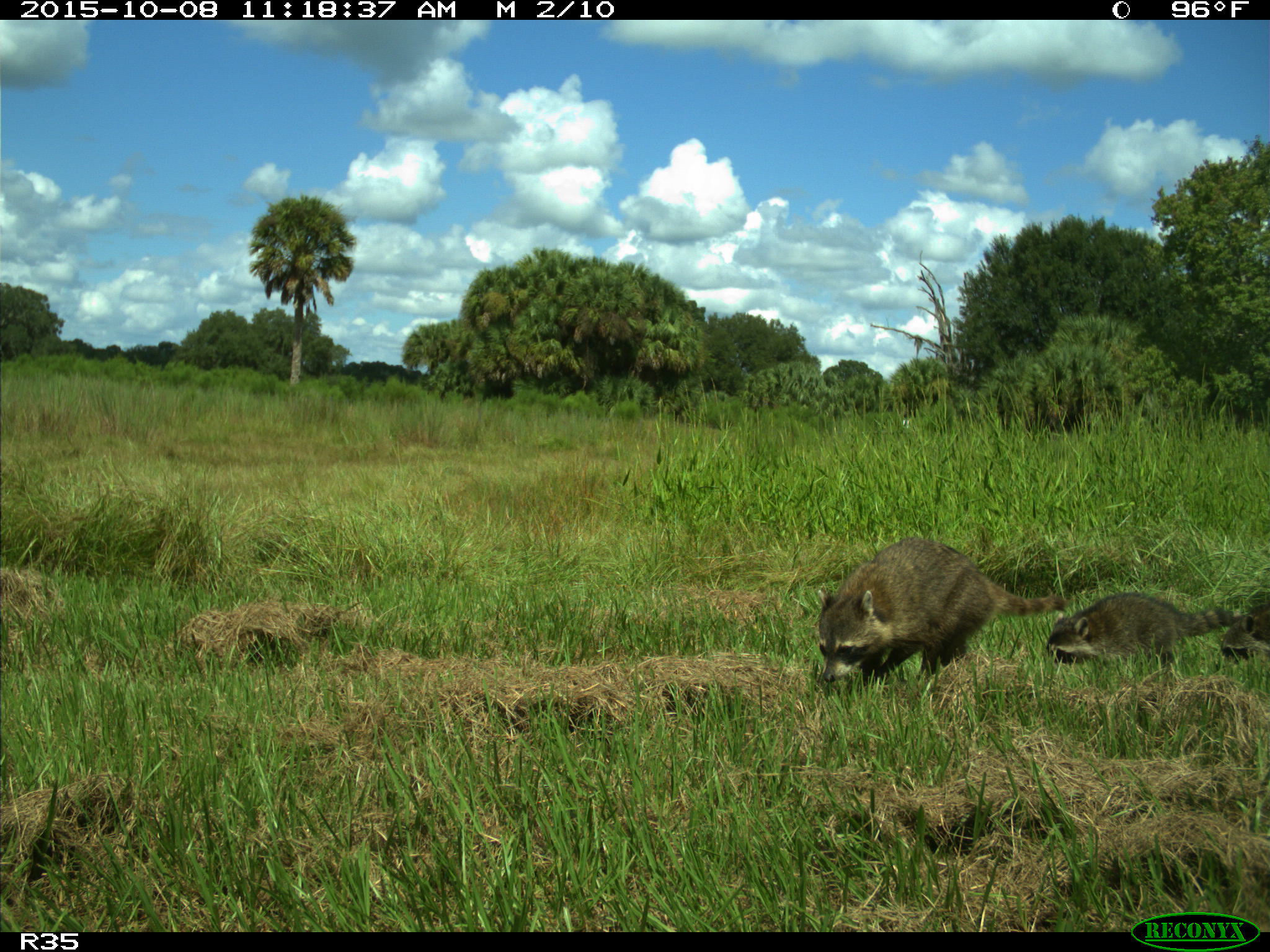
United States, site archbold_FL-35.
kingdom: Animalia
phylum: Chordata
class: Mammalia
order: Carnivora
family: Procyonidae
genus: Procyon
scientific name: Procyon lotor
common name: common raccoon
Procyon lotor (common raccoon).